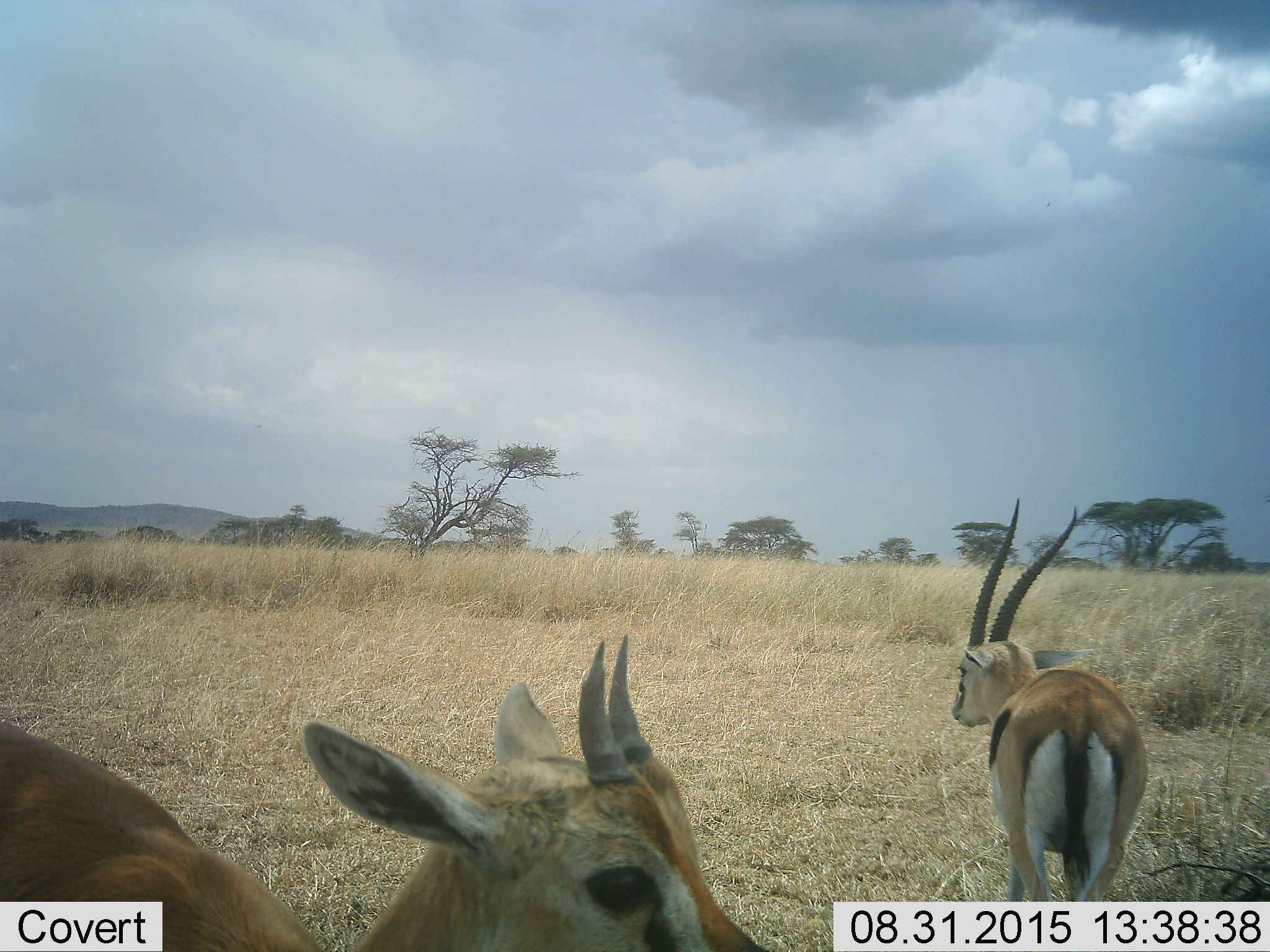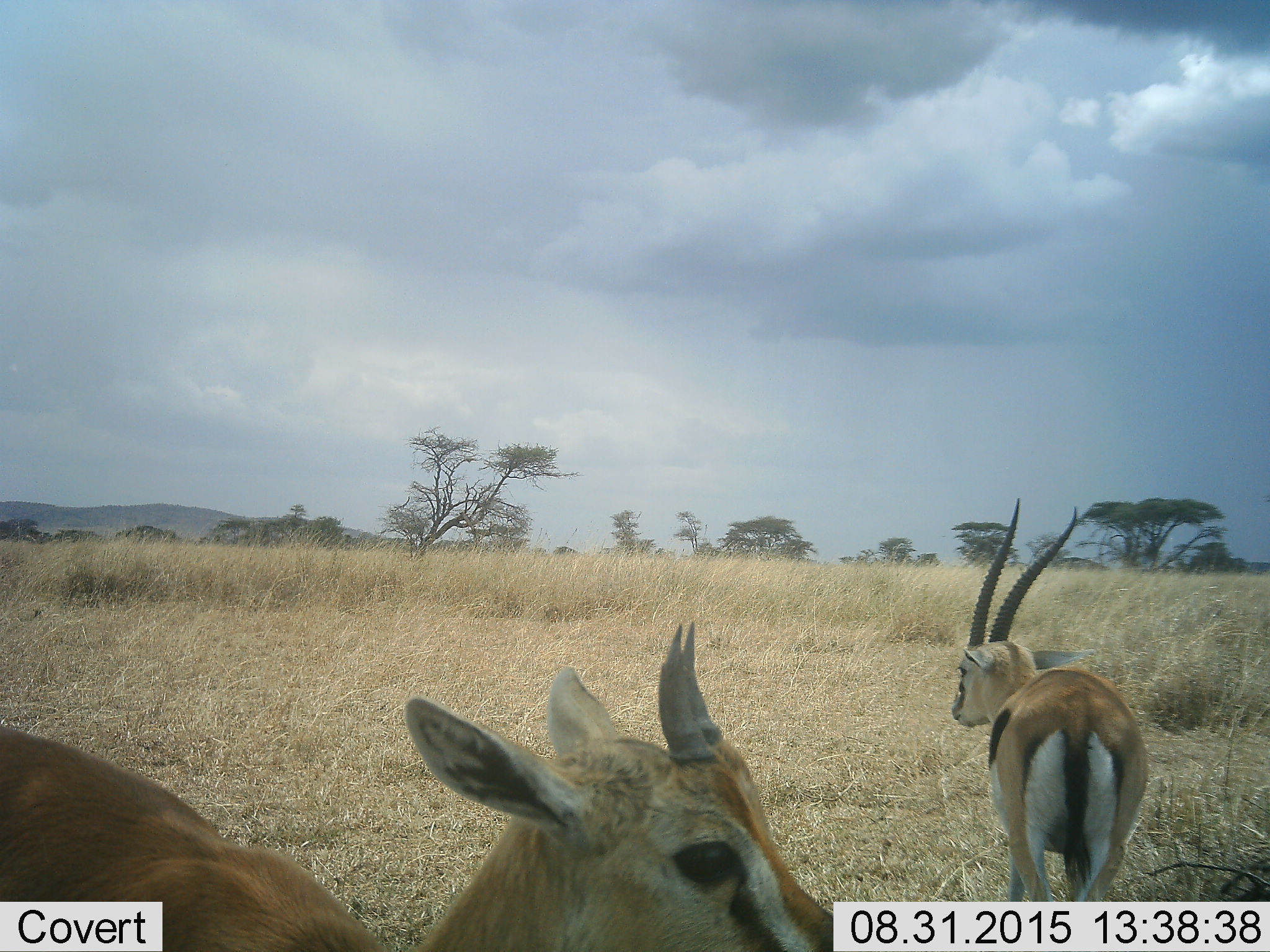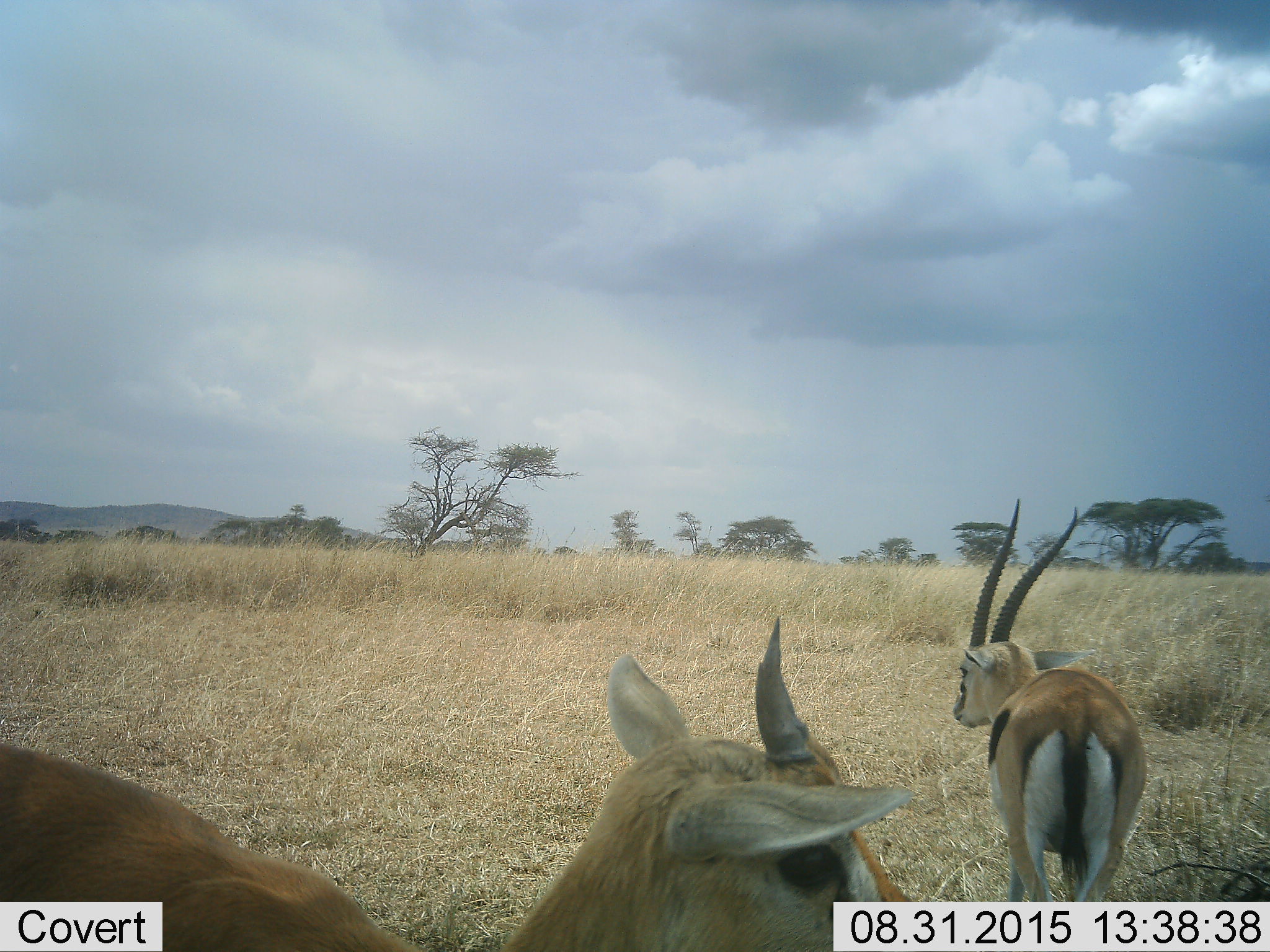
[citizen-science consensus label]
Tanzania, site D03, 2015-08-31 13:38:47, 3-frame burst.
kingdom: Animalia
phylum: Chordata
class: Mammalia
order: Artiodactyla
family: Bovidae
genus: Eudorcas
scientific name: Eudorcas thomsonii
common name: thomson's gazelle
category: gazellethomsons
Gazellethomsons (thomson's gazelle) (Eudorcas thomsonii), count 2. Behavior (volunteer vote fractions): standing 86%, resting 0%, moving 79%, interacting 0%. Young present (vote fraction): 36%. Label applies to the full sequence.